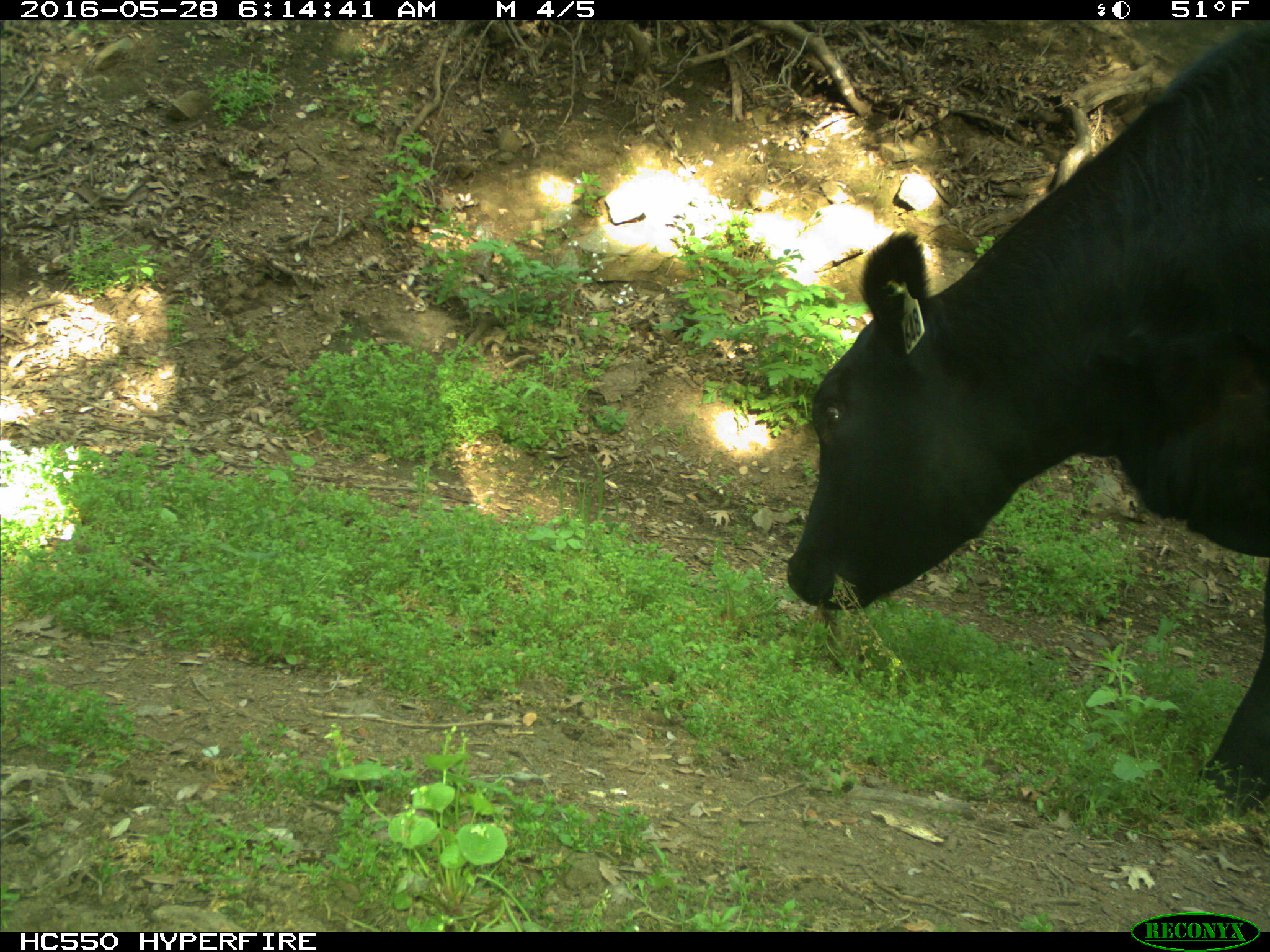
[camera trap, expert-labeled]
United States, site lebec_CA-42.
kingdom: Animalia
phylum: Chordata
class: Mammalia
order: Artiodactyla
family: Bovidae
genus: Bos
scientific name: Bos taurus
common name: domestic cow